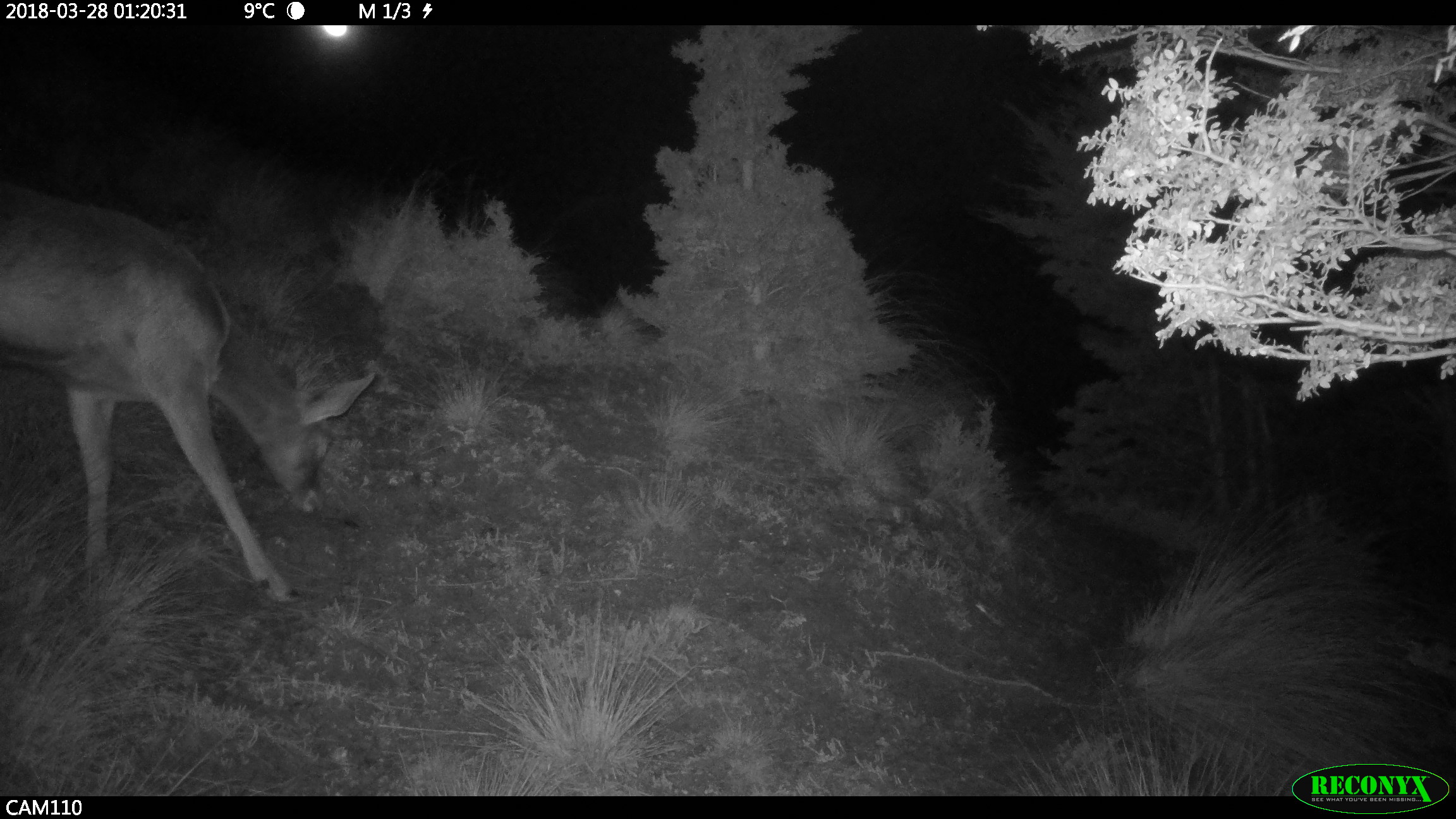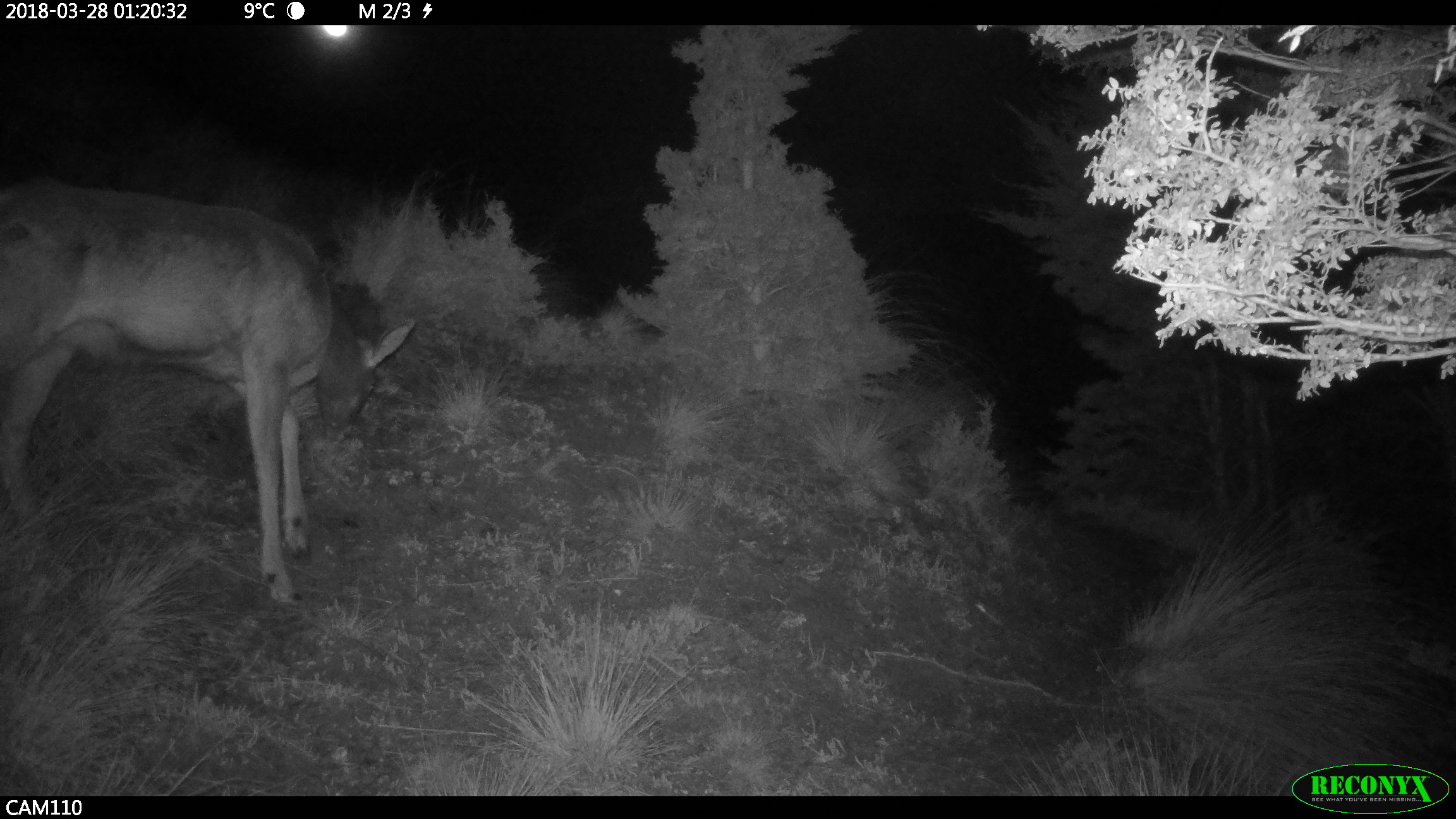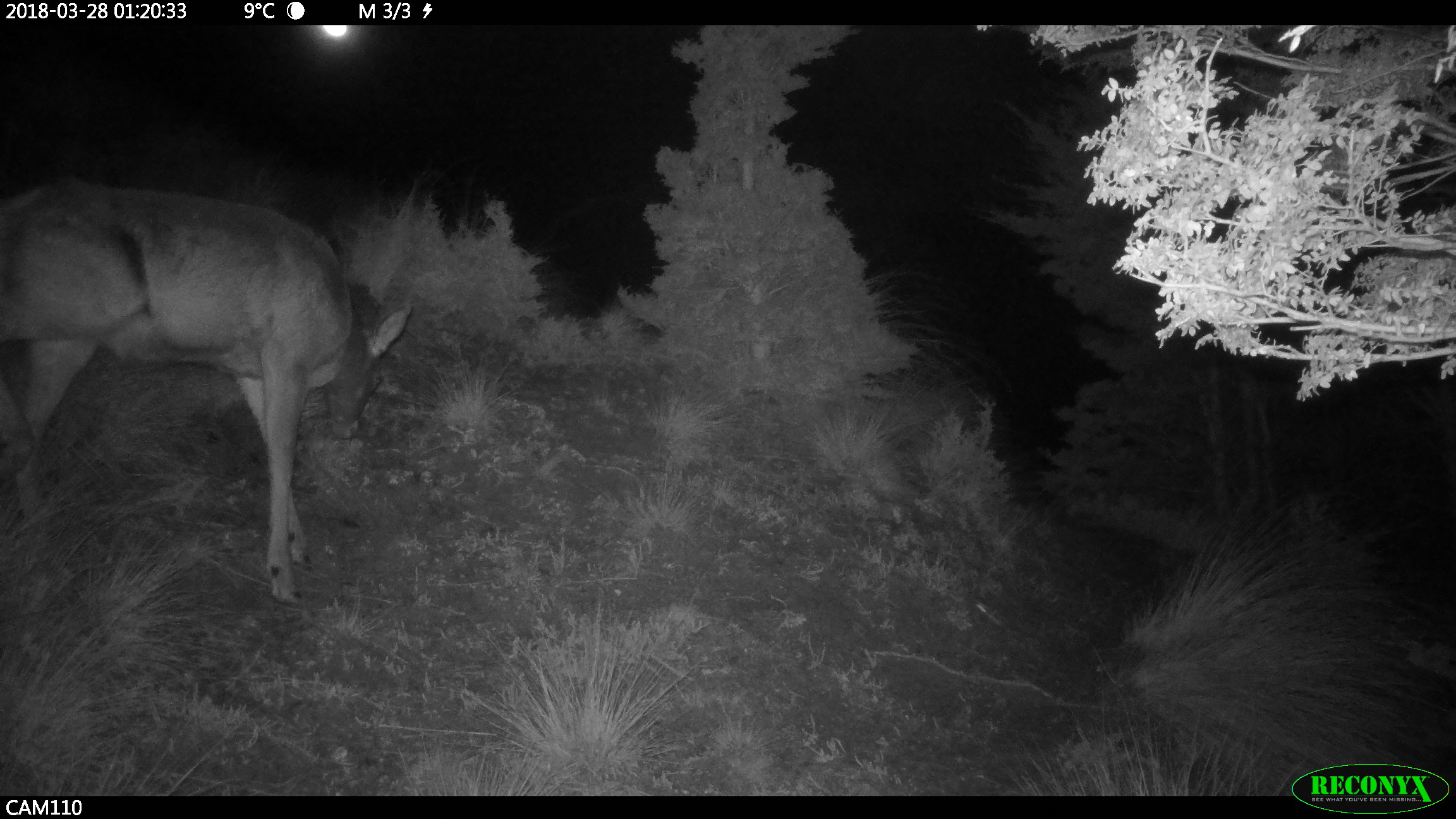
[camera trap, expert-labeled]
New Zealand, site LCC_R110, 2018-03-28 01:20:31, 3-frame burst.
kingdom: Animalia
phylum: Chordata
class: Mammalia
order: Artiodactyla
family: Cervidae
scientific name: Cervidae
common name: deer